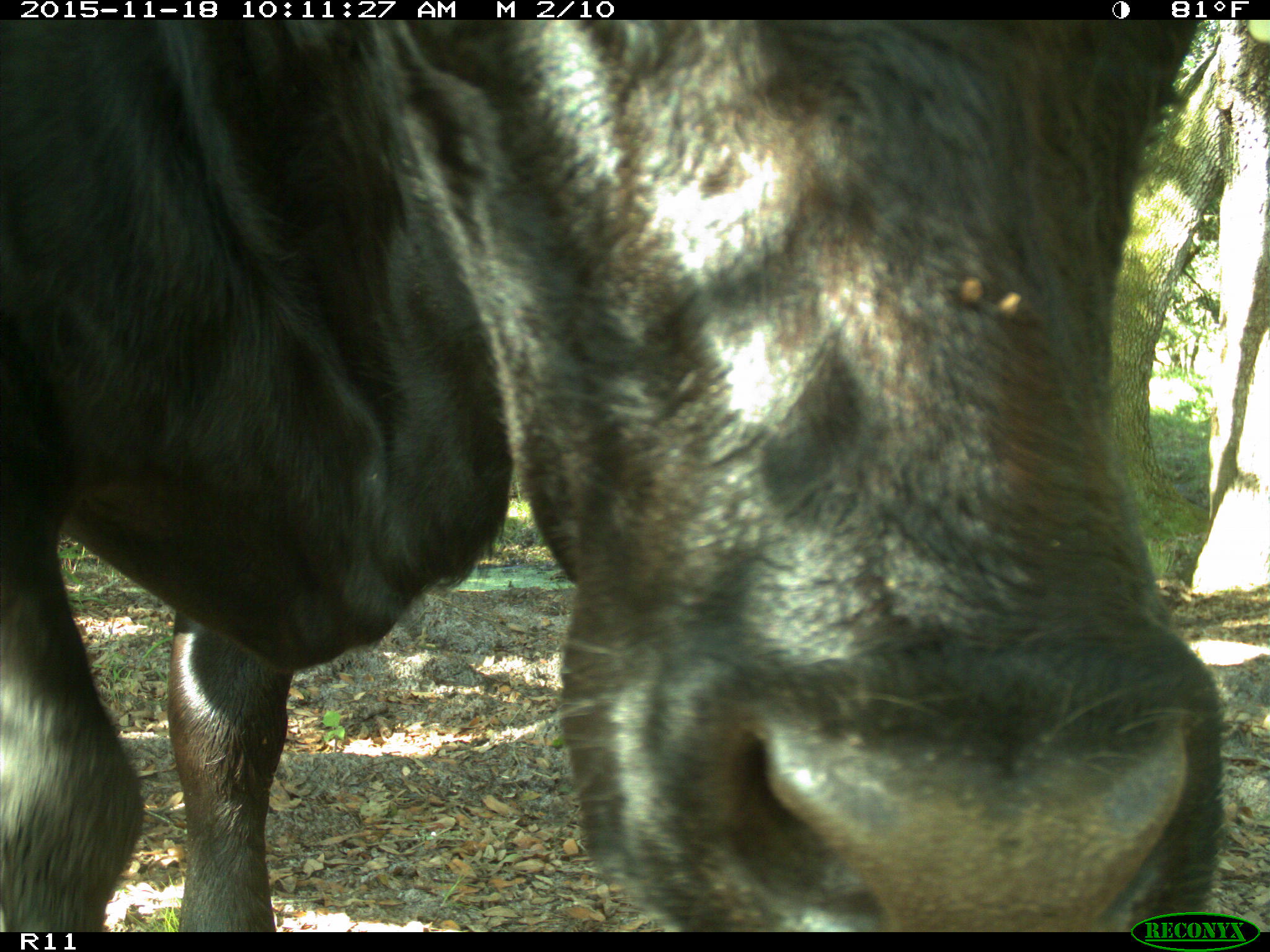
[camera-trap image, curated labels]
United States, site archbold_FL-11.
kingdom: Animalia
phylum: Chordata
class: Mammalia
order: Artiodactyla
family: Bovidae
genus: Bos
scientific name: Bos taurus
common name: domestic cow